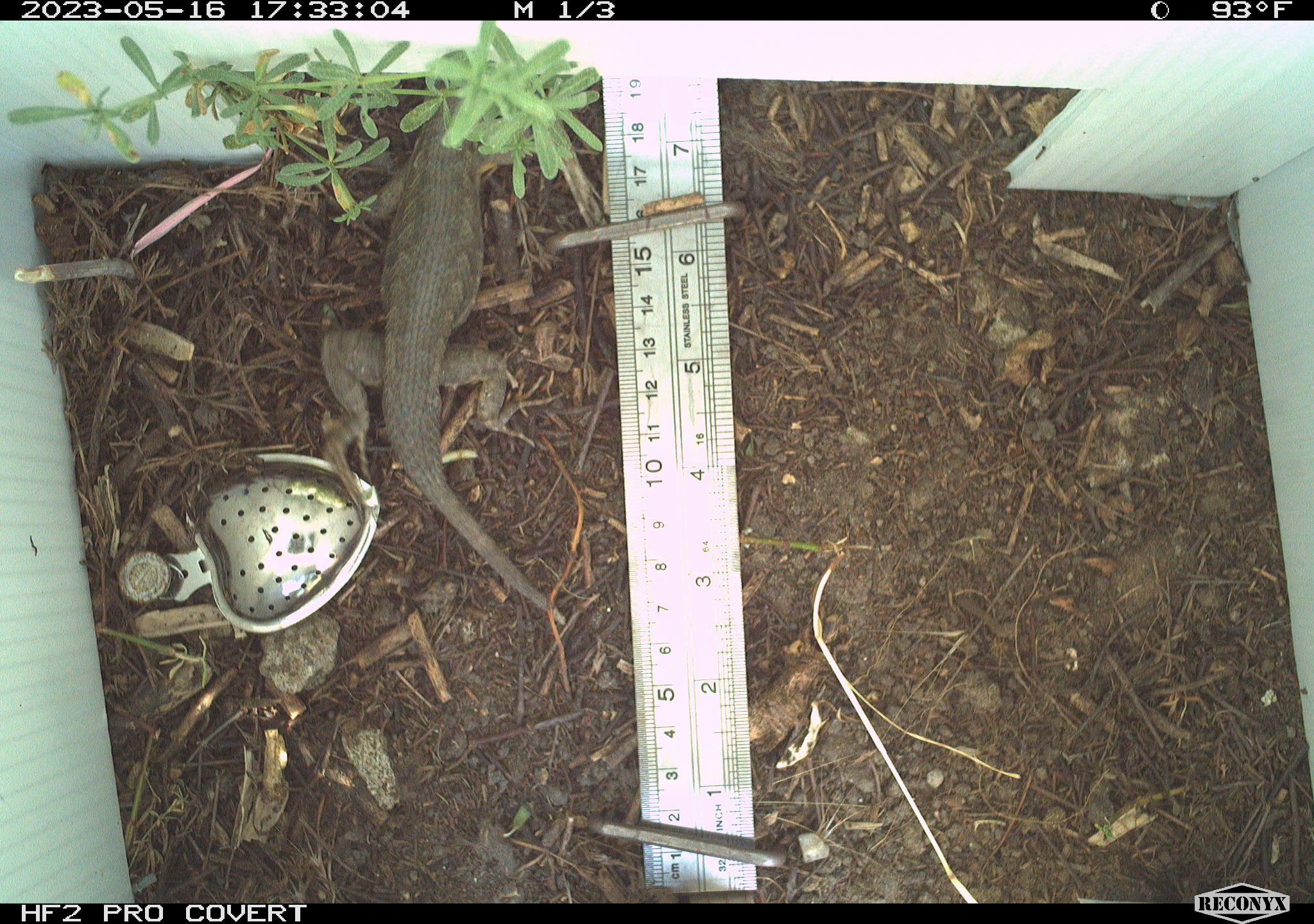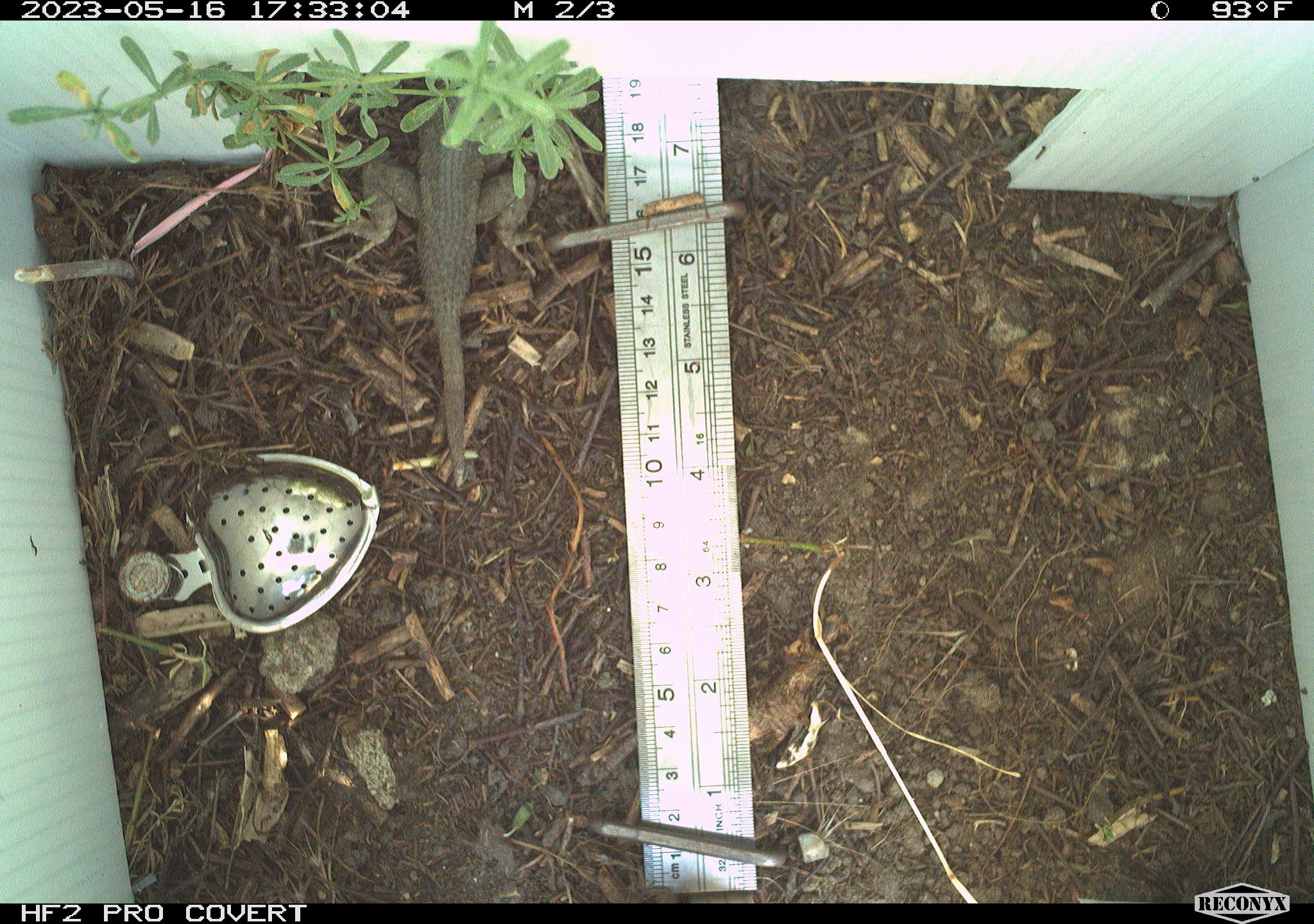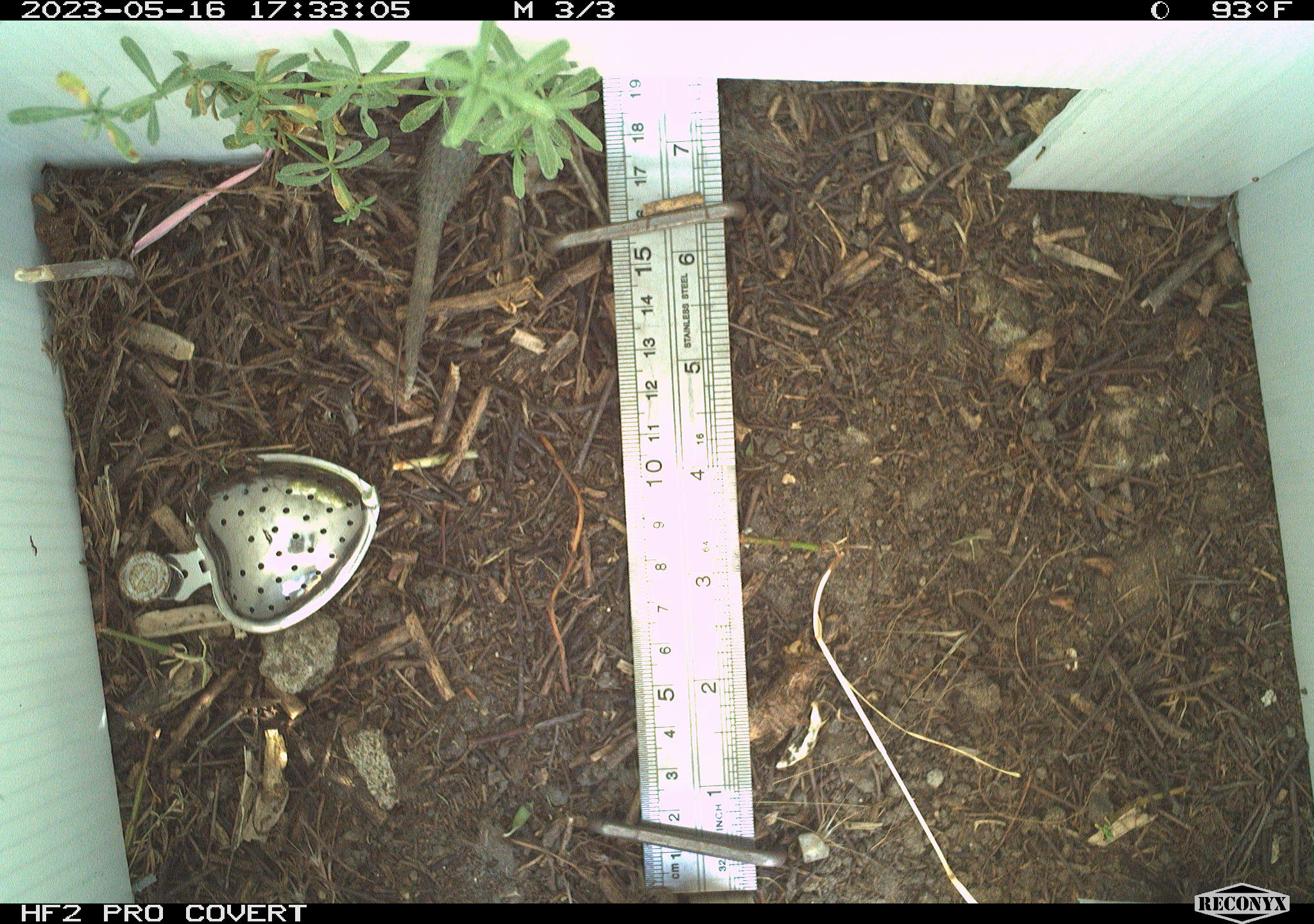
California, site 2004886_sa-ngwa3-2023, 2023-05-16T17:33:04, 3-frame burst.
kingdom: Animalia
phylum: Chordata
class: Reptilia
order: Squamata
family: Phrynosomatidae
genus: Sceloporus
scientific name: Sceloporus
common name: spiny lizards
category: sceloporus species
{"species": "sceloporus species (spiny lizards) (Sceloporus)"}